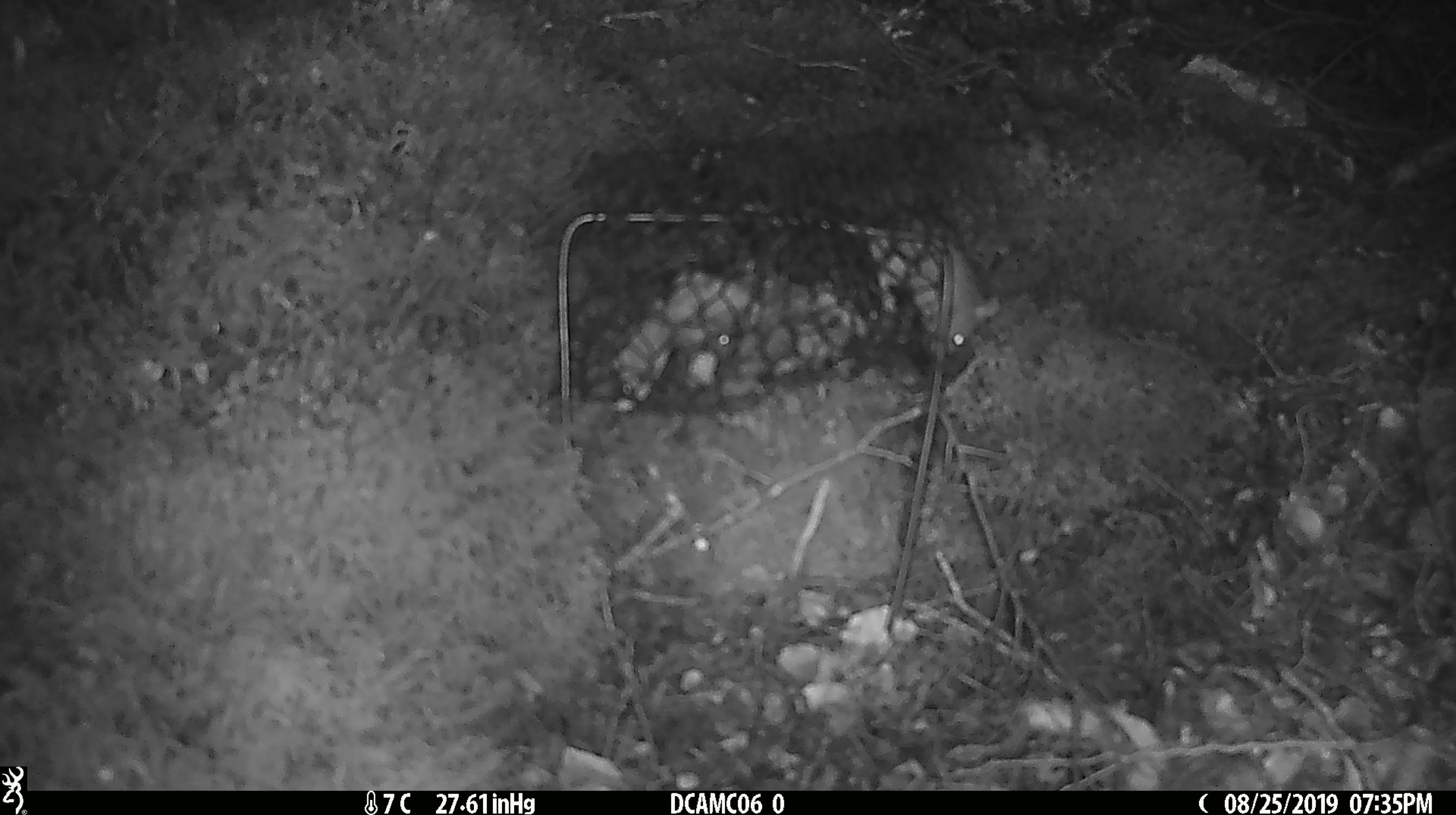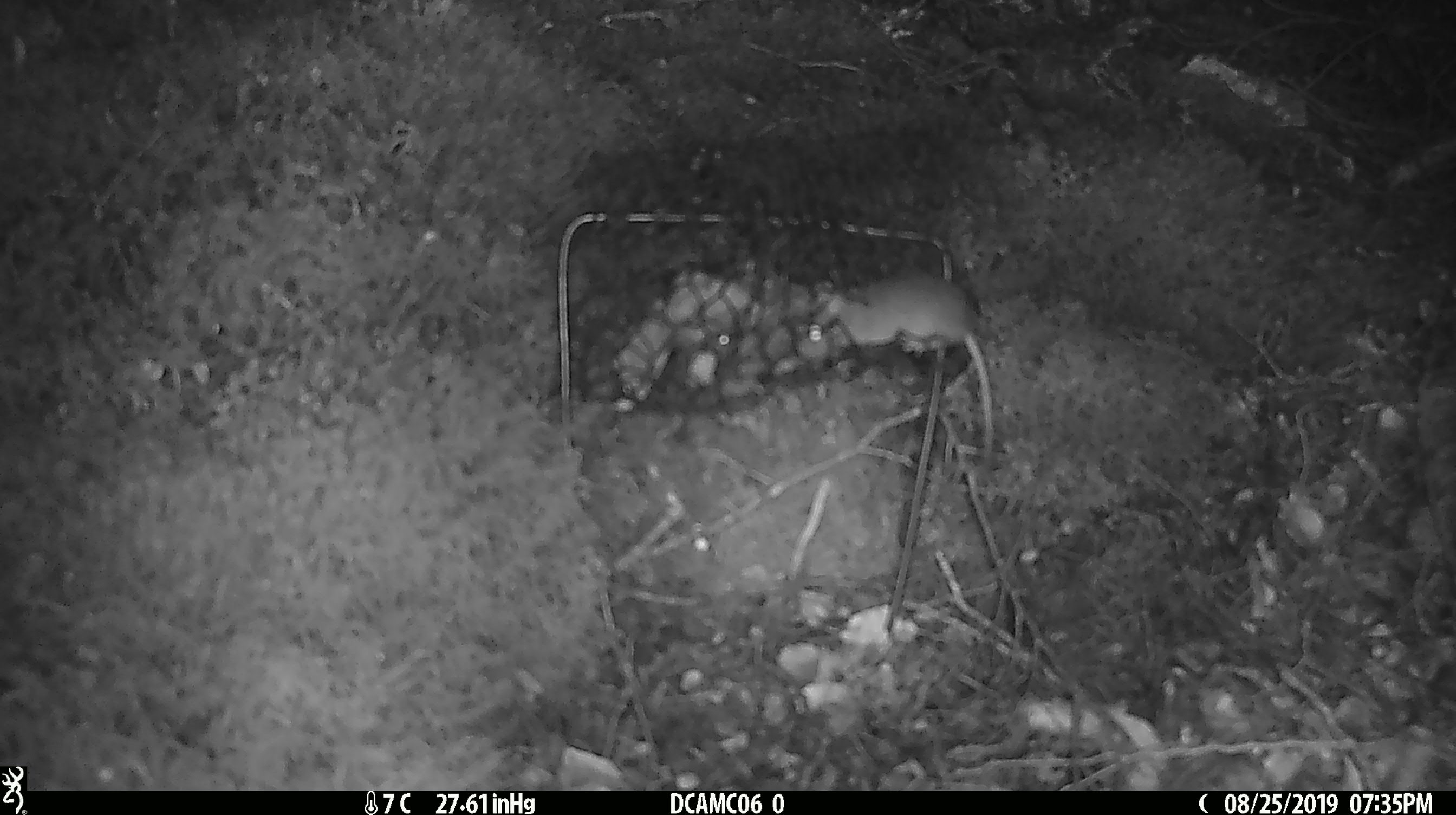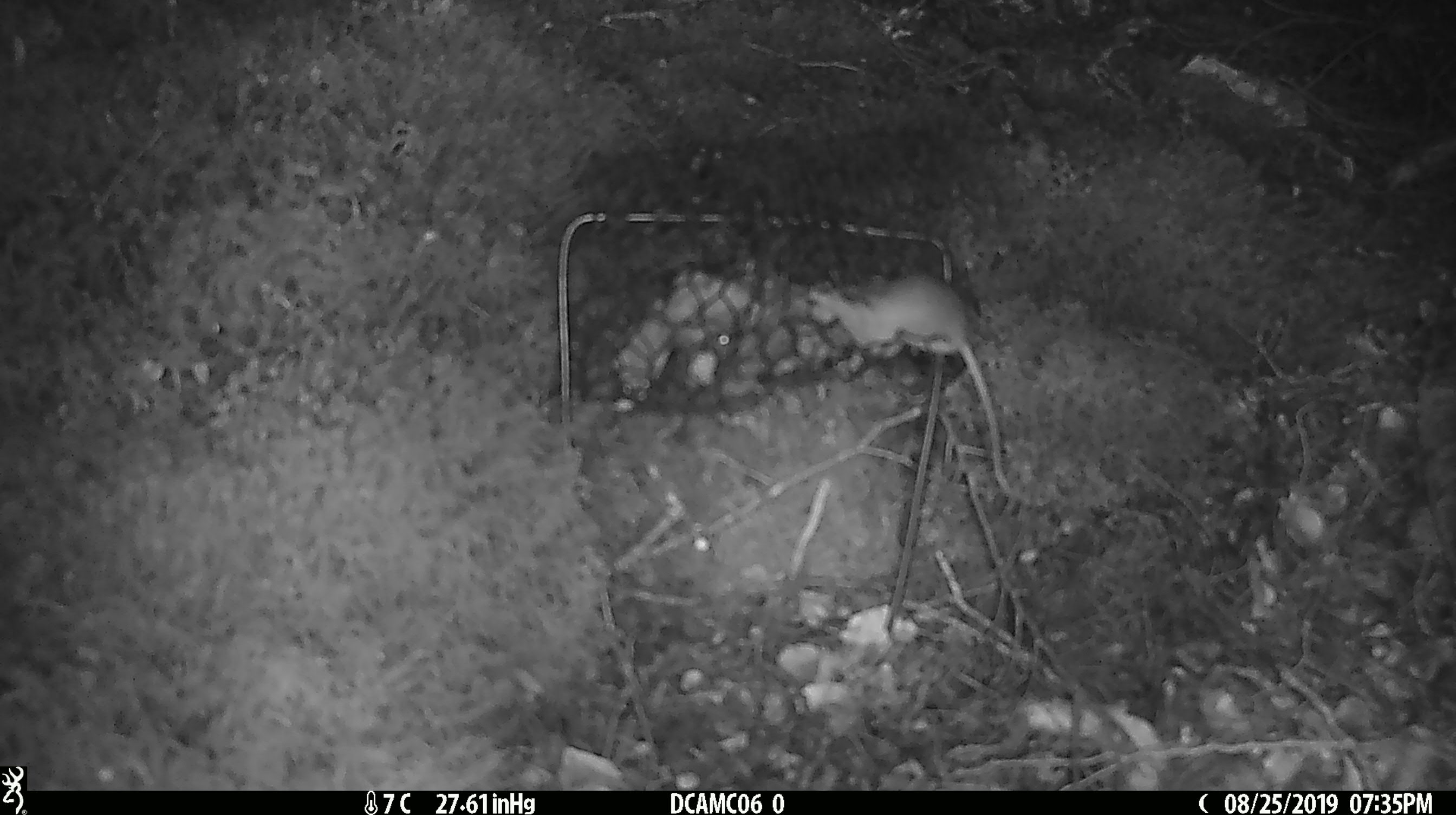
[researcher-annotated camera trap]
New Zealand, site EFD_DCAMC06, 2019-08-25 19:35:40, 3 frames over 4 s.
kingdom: Animalia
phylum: Chordata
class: Mammalia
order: Rodentia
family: Muridae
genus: Mus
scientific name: Mus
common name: mouse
Mouse (Mus).